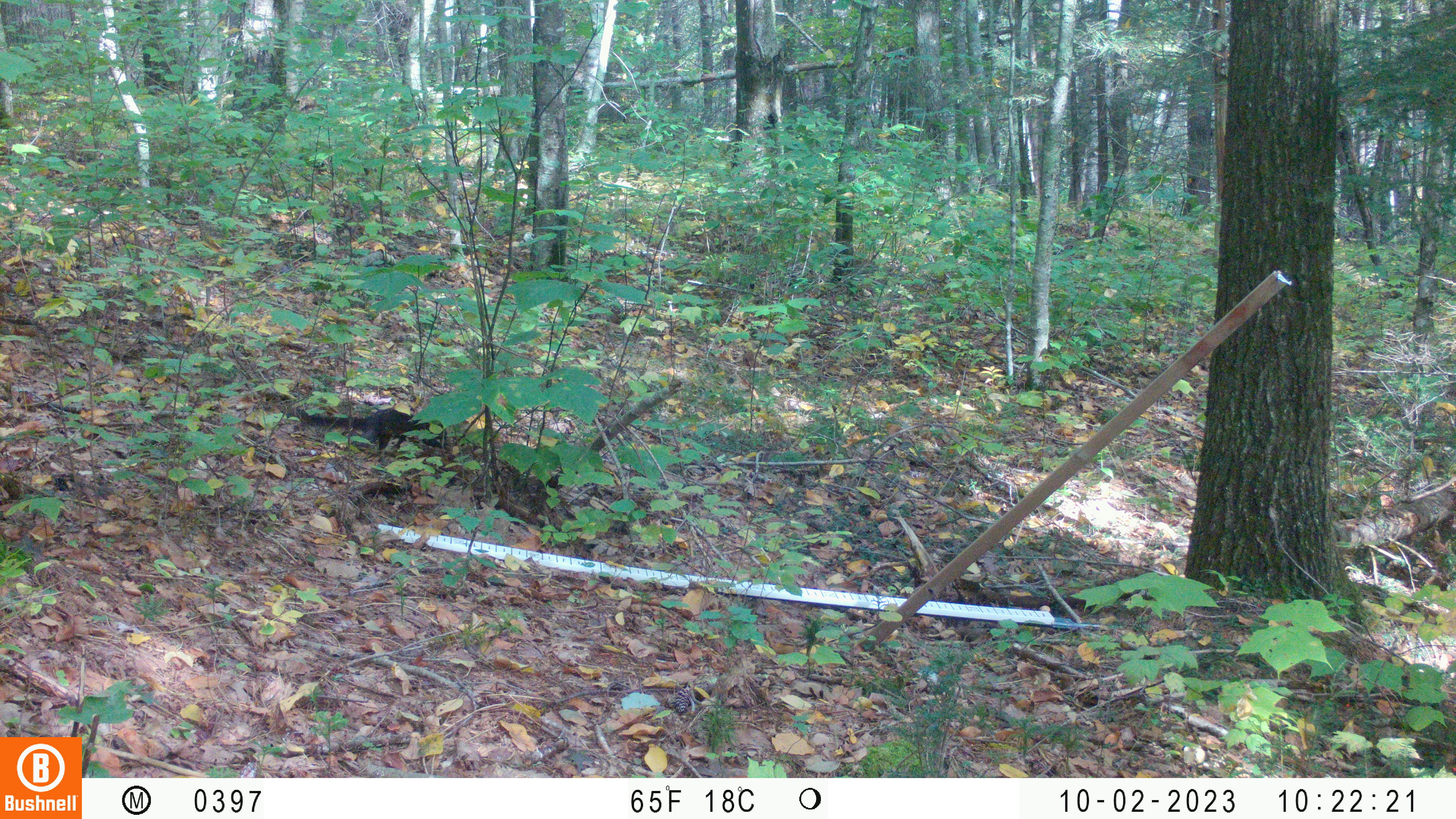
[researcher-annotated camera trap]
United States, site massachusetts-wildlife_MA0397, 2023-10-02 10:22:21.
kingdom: Animalia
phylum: Chordata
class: Mammalia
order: Rodentia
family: Sciuridae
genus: Sciurus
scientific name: Sciurus carolinensis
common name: gray squirrel